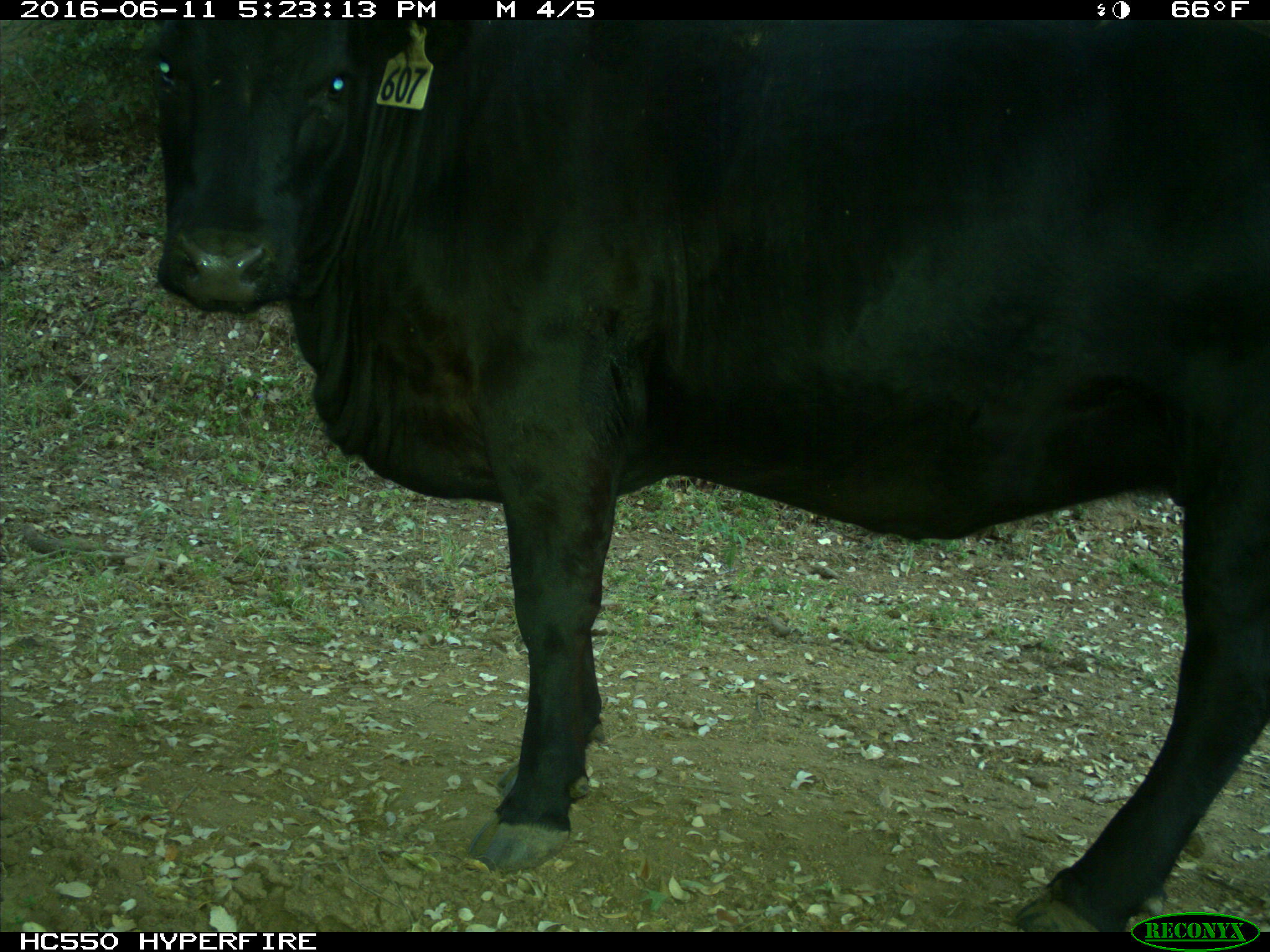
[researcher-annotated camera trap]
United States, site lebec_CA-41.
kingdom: Animalia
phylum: Chordata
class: Mammalia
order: Artiodactyla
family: Bovidae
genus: Bos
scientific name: Bos taurus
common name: domestic cow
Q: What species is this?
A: Bos taurus (domestic cow).